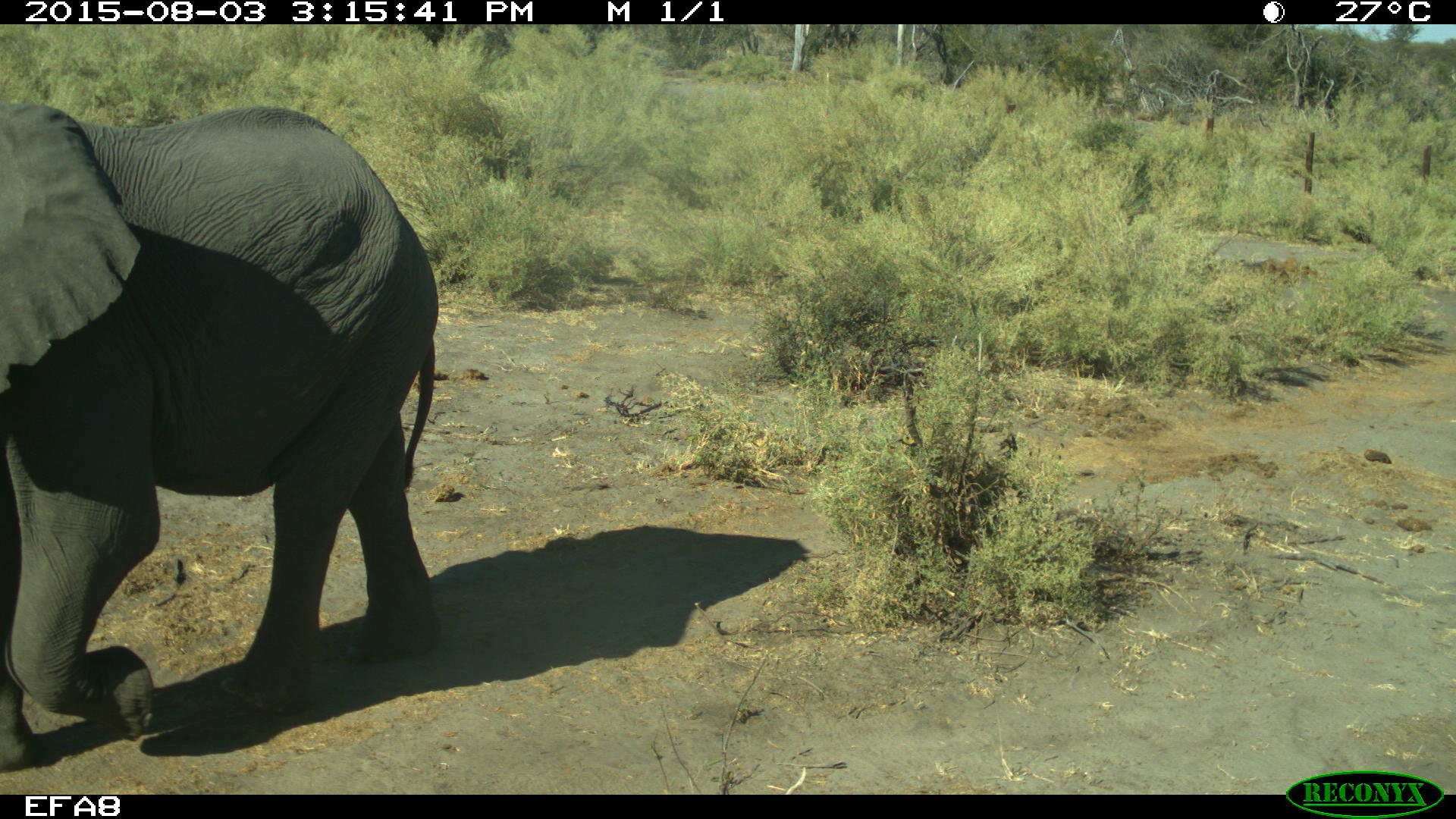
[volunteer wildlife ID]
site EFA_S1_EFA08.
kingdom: Animalia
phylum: Chordata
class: Mammalia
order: Proboscidea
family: Elephantidae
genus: Loxodonta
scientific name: Loxodonta africana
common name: african bush elephant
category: elephant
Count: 1.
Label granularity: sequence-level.